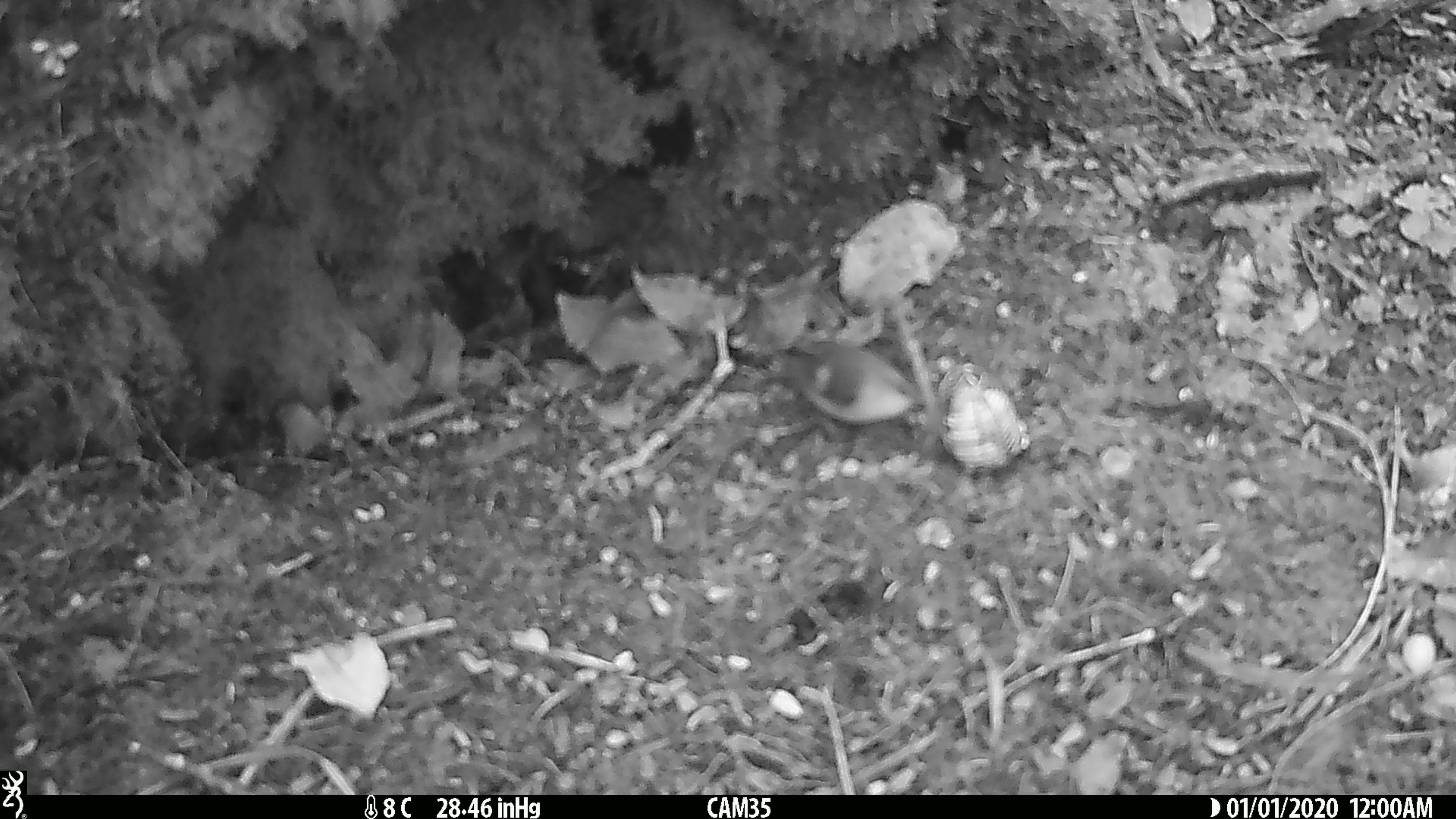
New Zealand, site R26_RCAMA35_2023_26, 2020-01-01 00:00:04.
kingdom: Animalia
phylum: Chordata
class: Aves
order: Passeriformes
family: Acanthisittidae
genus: Acanthisitta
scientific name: Acanthisitta chloris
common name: rifleman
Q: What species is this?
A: Rifleman (Acanthisitta chloris).